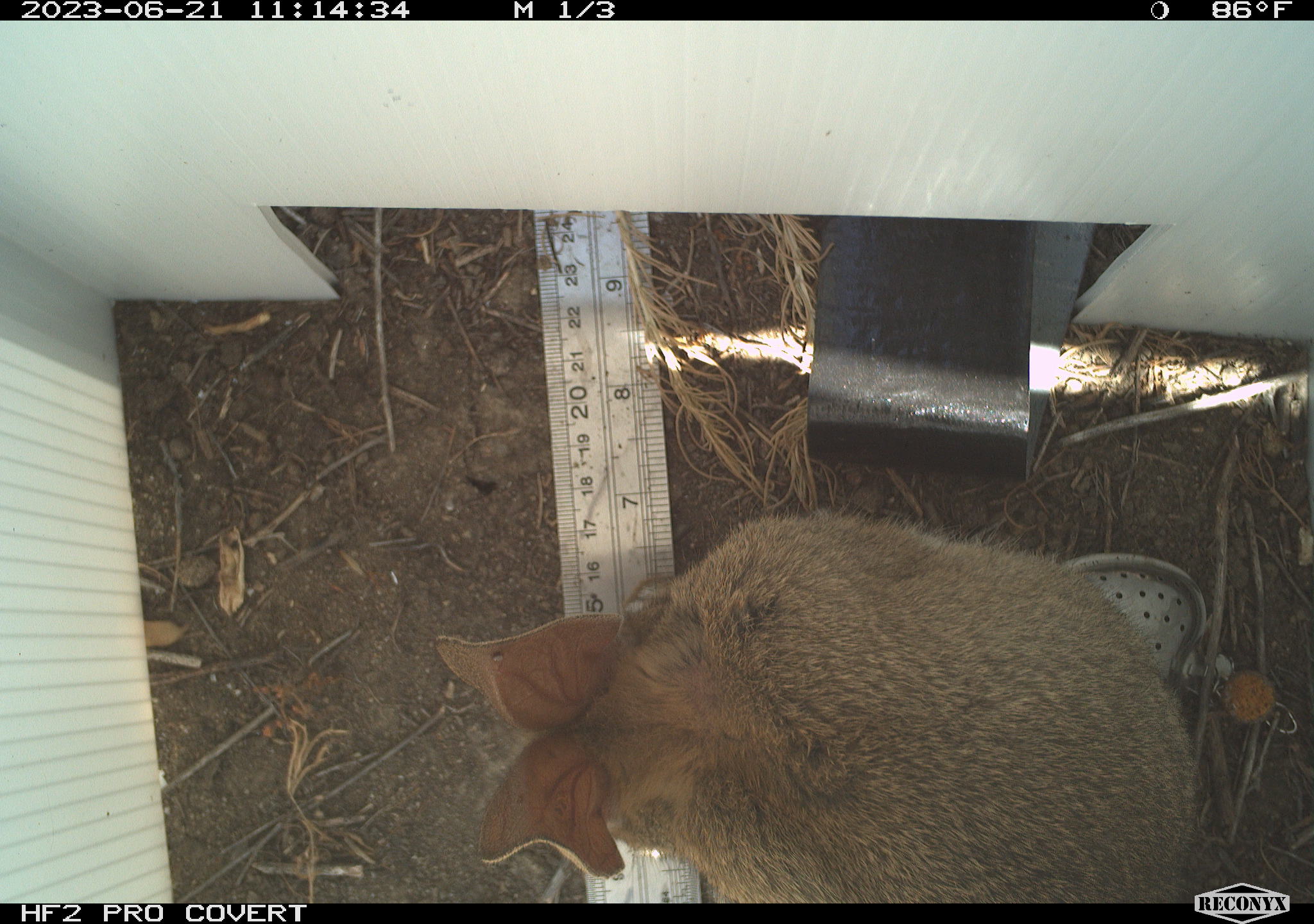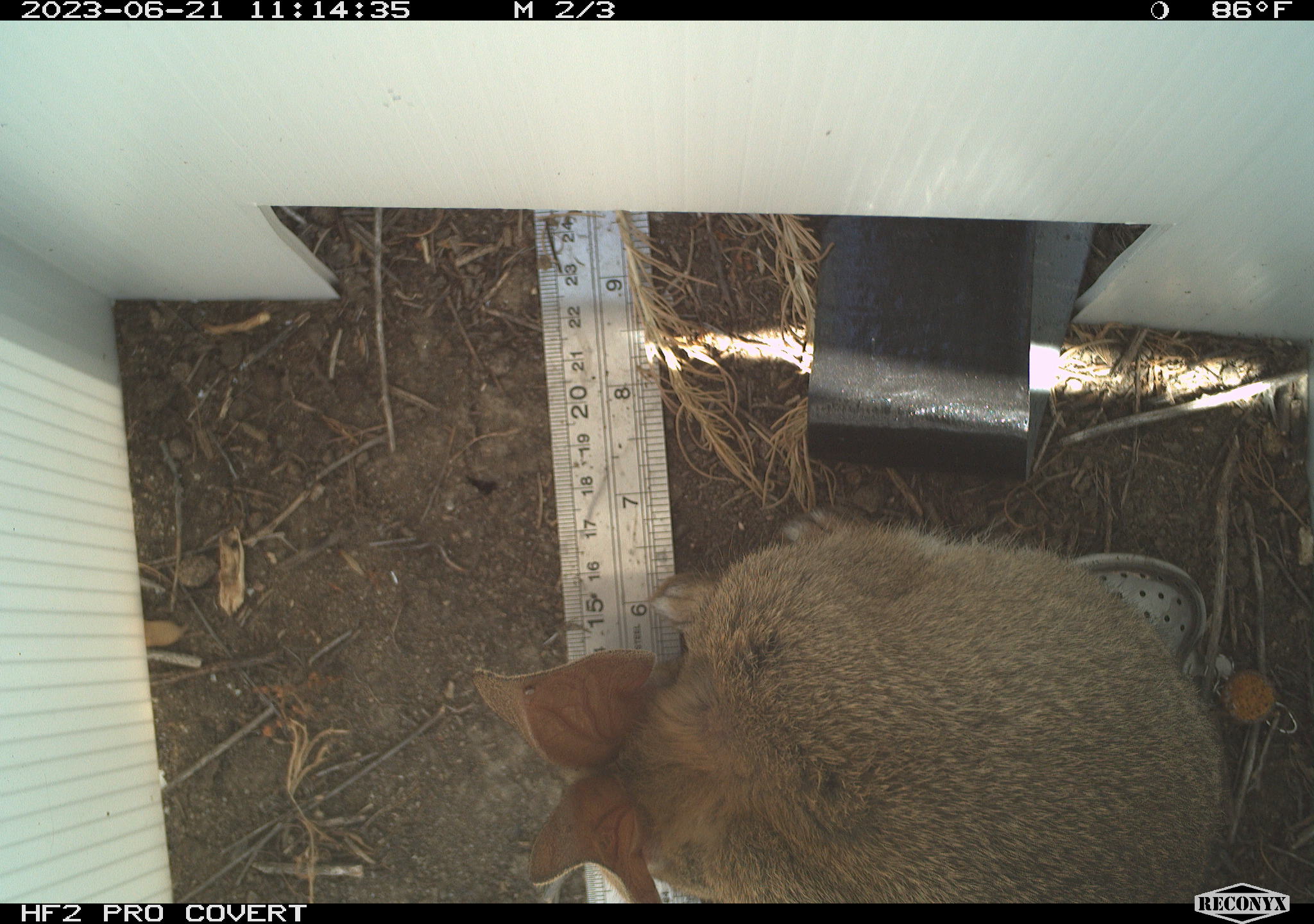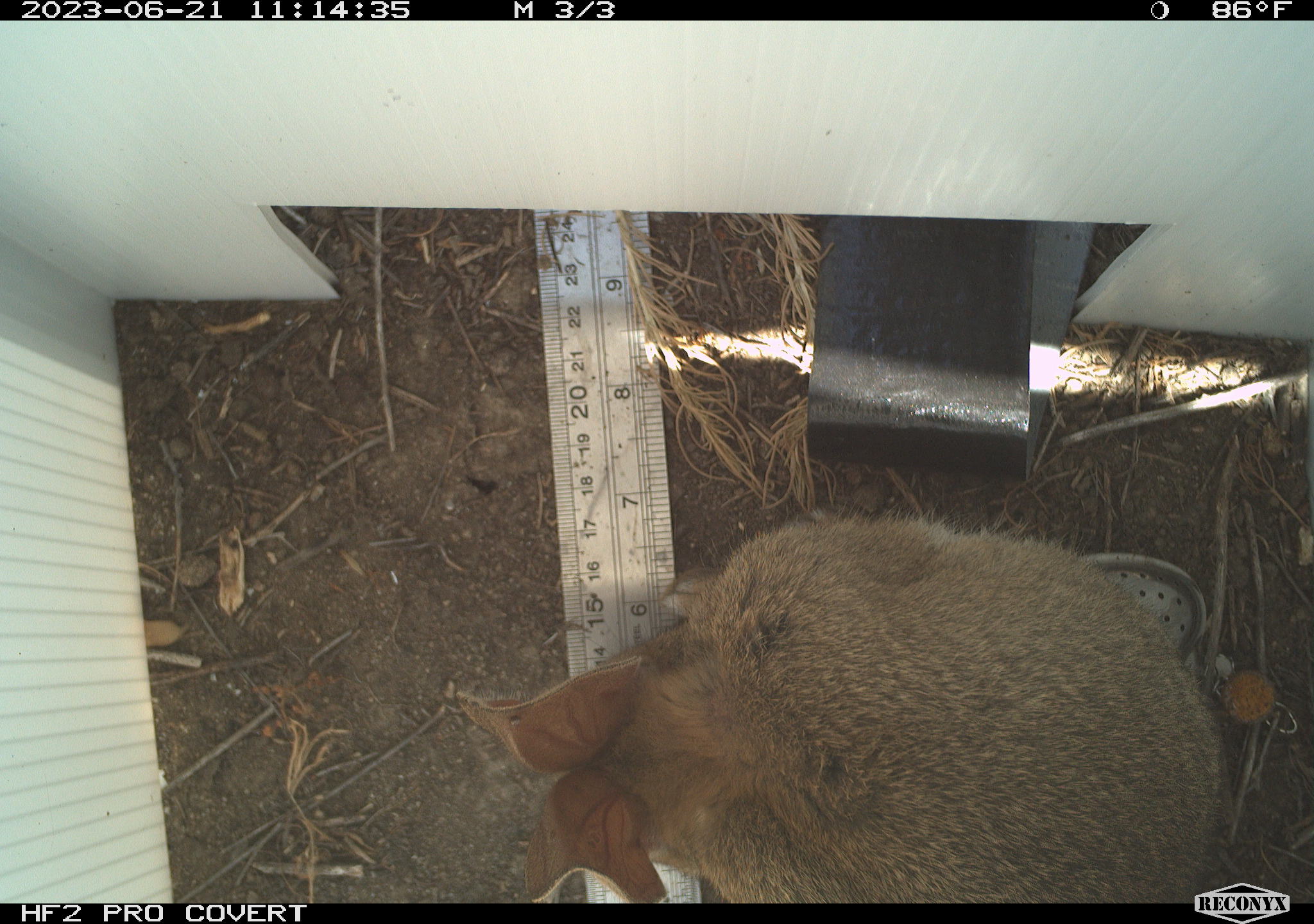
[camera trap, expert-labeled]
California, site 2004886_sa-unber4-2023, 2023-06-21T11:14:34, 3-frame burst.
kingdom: Animalia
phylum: Chordata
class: Mammalia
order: Lagomorpha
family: Leporidae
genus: Sylvilagus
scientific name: Sylvilagus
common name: cottontail rabbits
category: sylvilagus species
Sylvilagus species (cottontail rabbits) (Sylvilagus).